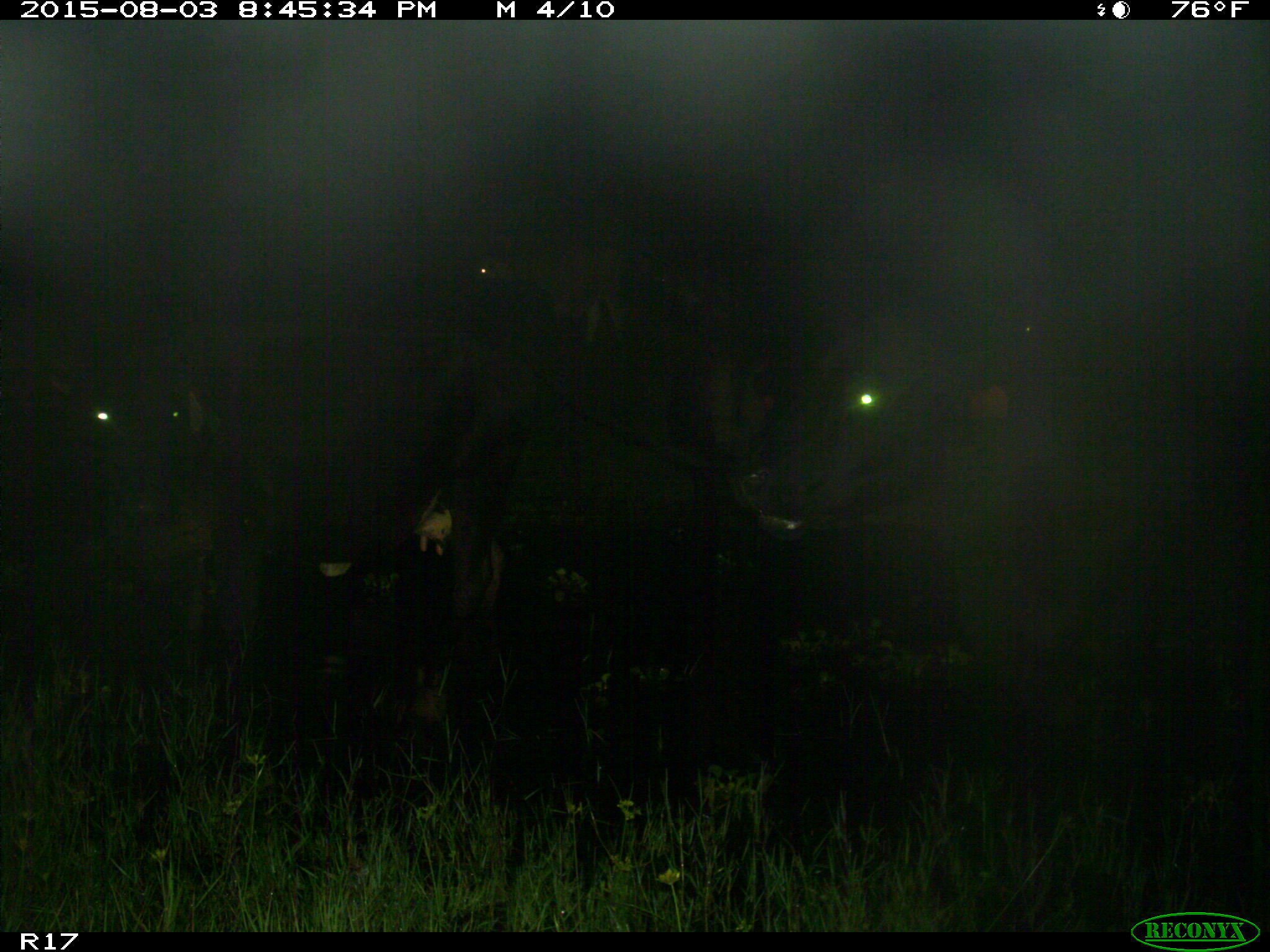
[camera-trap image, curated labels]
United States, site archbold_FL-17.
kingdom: Animalia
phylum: Chordata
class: Mammalia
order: Artiodactyla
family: Bovidae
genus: Bos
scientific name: Bos taurus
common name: domestic cow